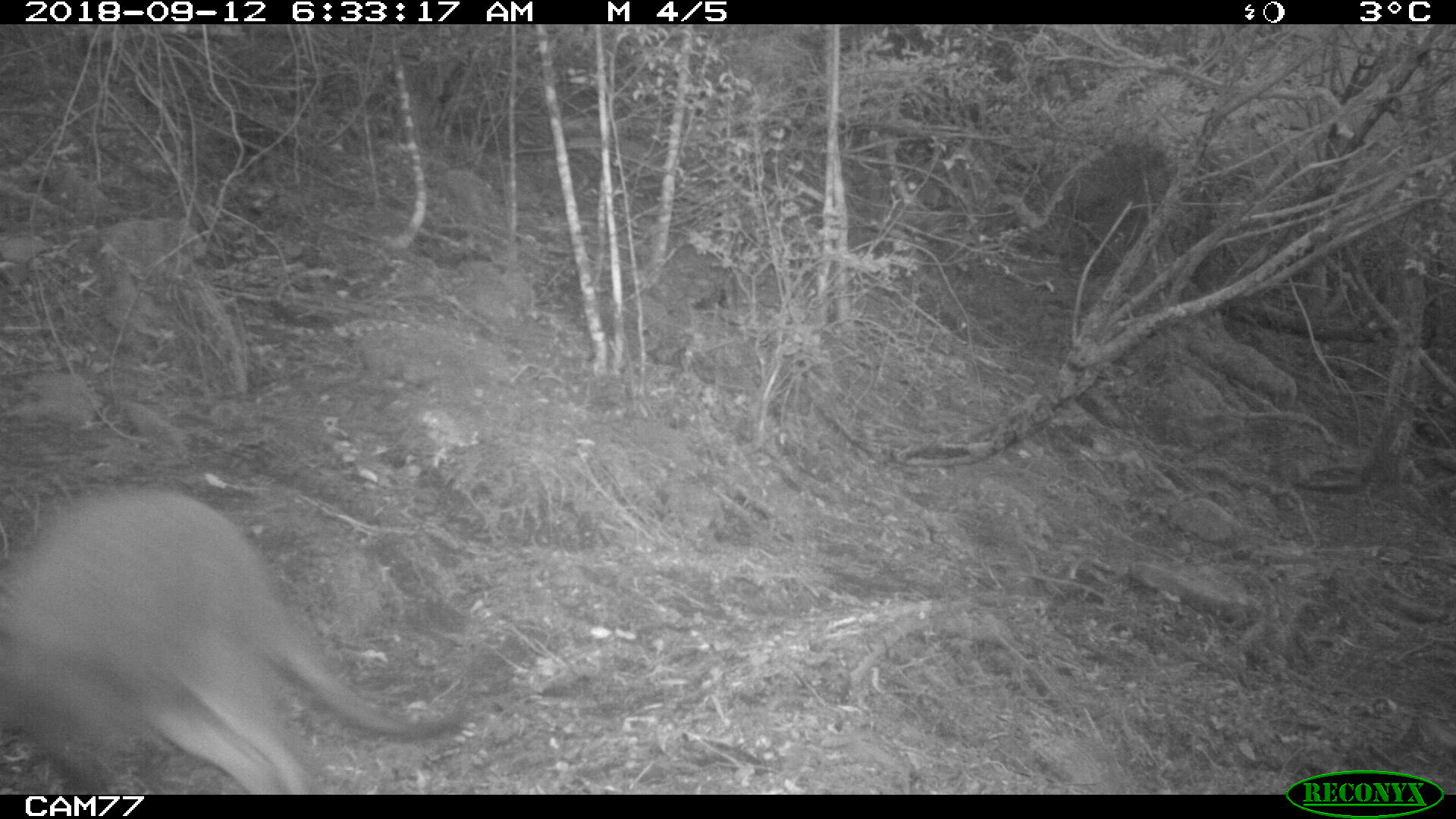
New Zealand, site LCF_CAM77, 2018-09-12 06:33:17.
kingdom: Animalia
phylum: Chordata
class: Mammalia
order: Diprotodontia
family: Macropodidae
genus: Notamacropus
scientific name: Notamacropus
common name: wallaby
Wallaby (Notamacropus).